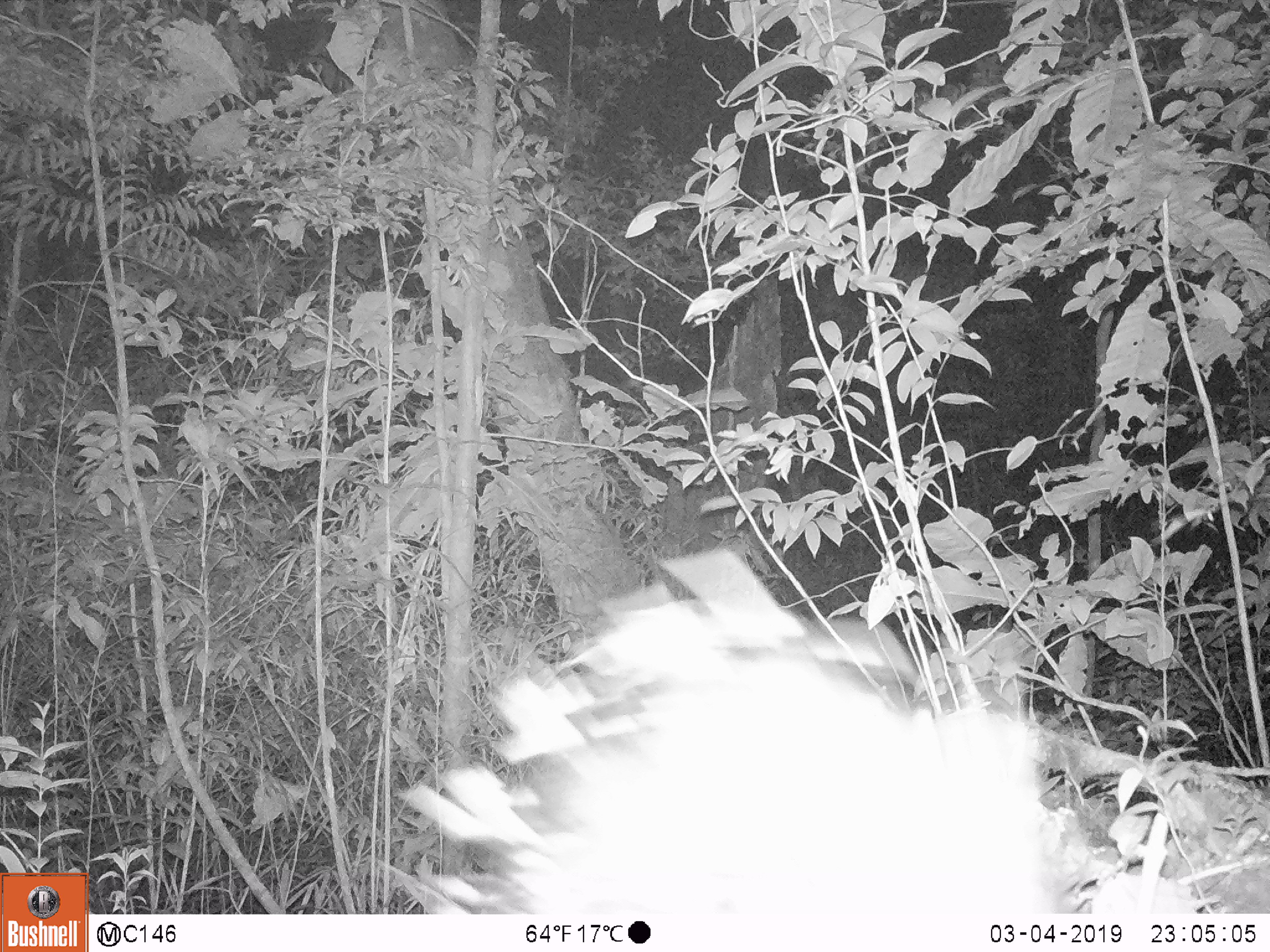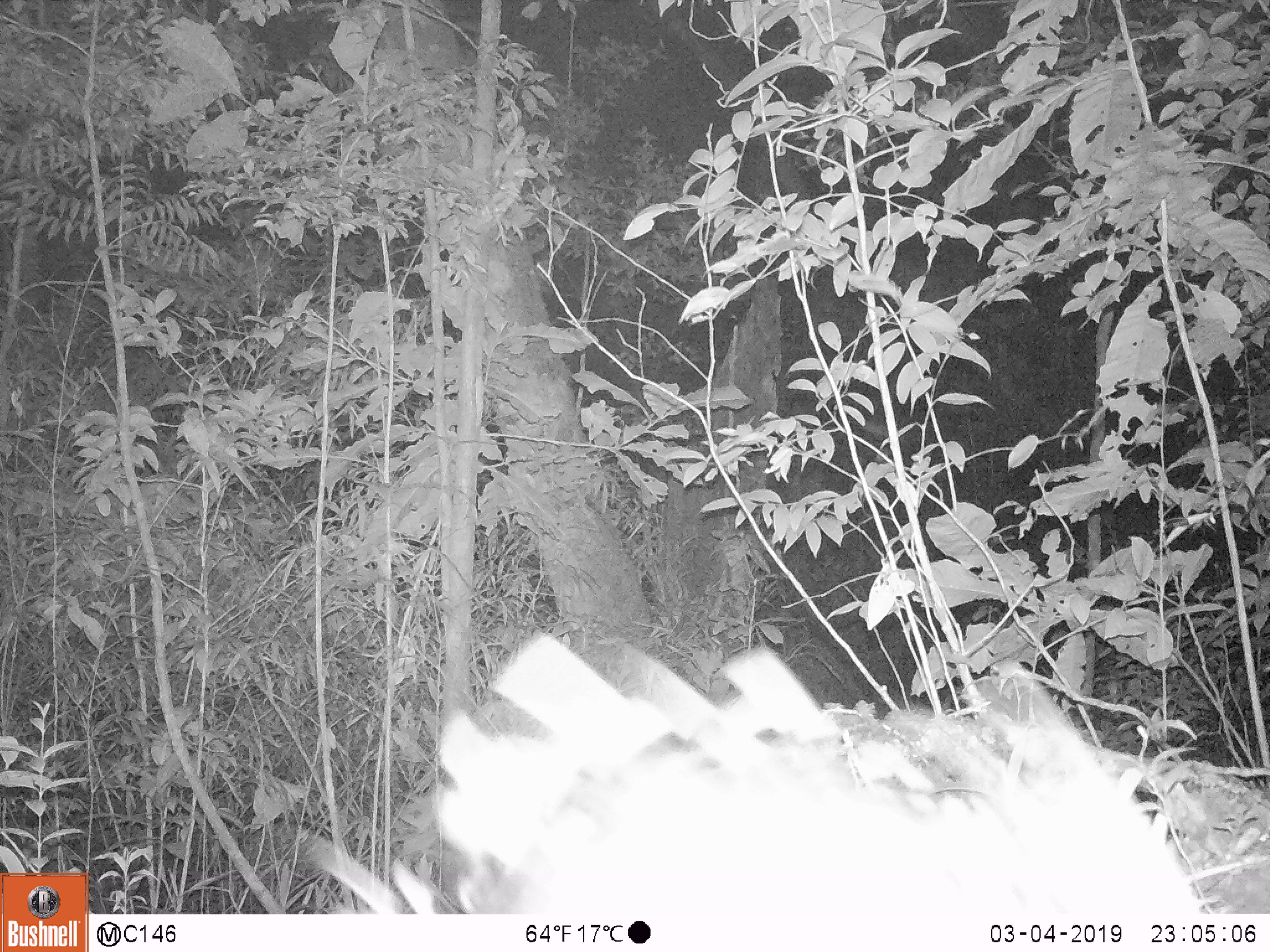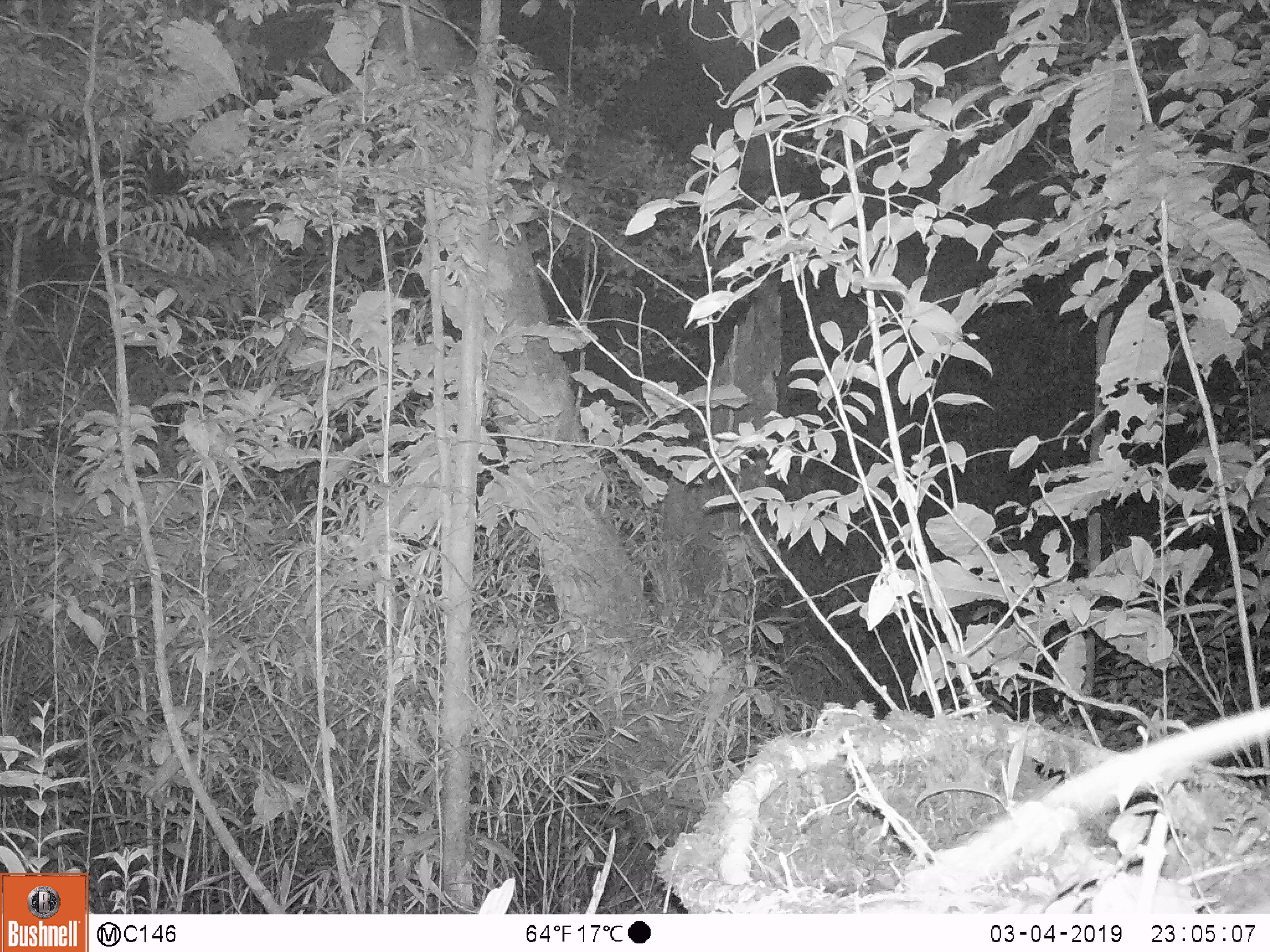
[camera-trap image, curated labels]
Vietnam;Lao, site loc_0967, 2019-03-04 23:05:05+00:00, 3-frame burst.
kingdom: Animalia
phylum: Chordata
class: Mammalia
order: Rodentia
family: Hystricidae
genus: Hystrix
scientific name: Hystrix brachyura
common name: malayan porcupine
Malayan porcupine (Hystrix brachyura). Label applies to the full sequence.